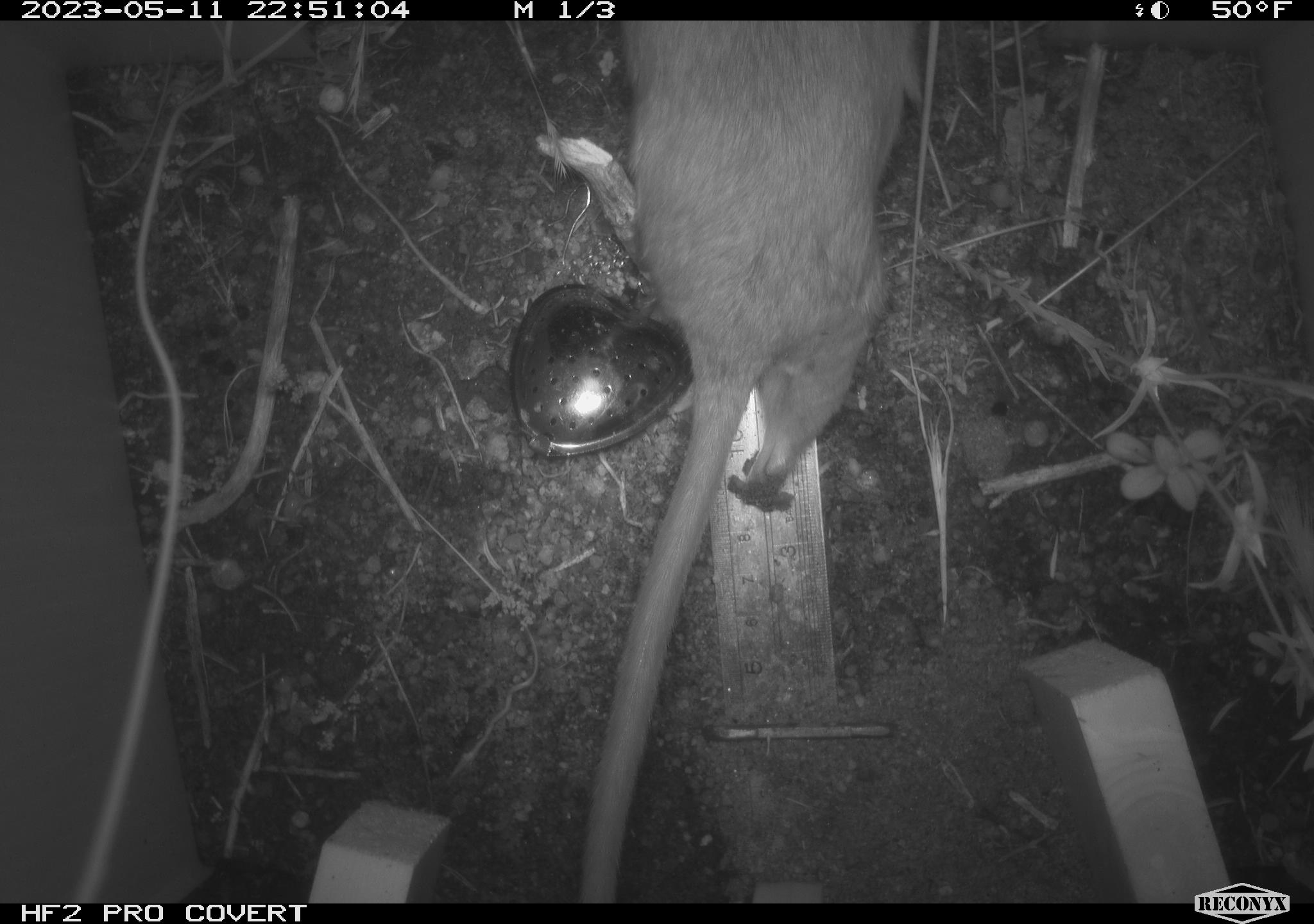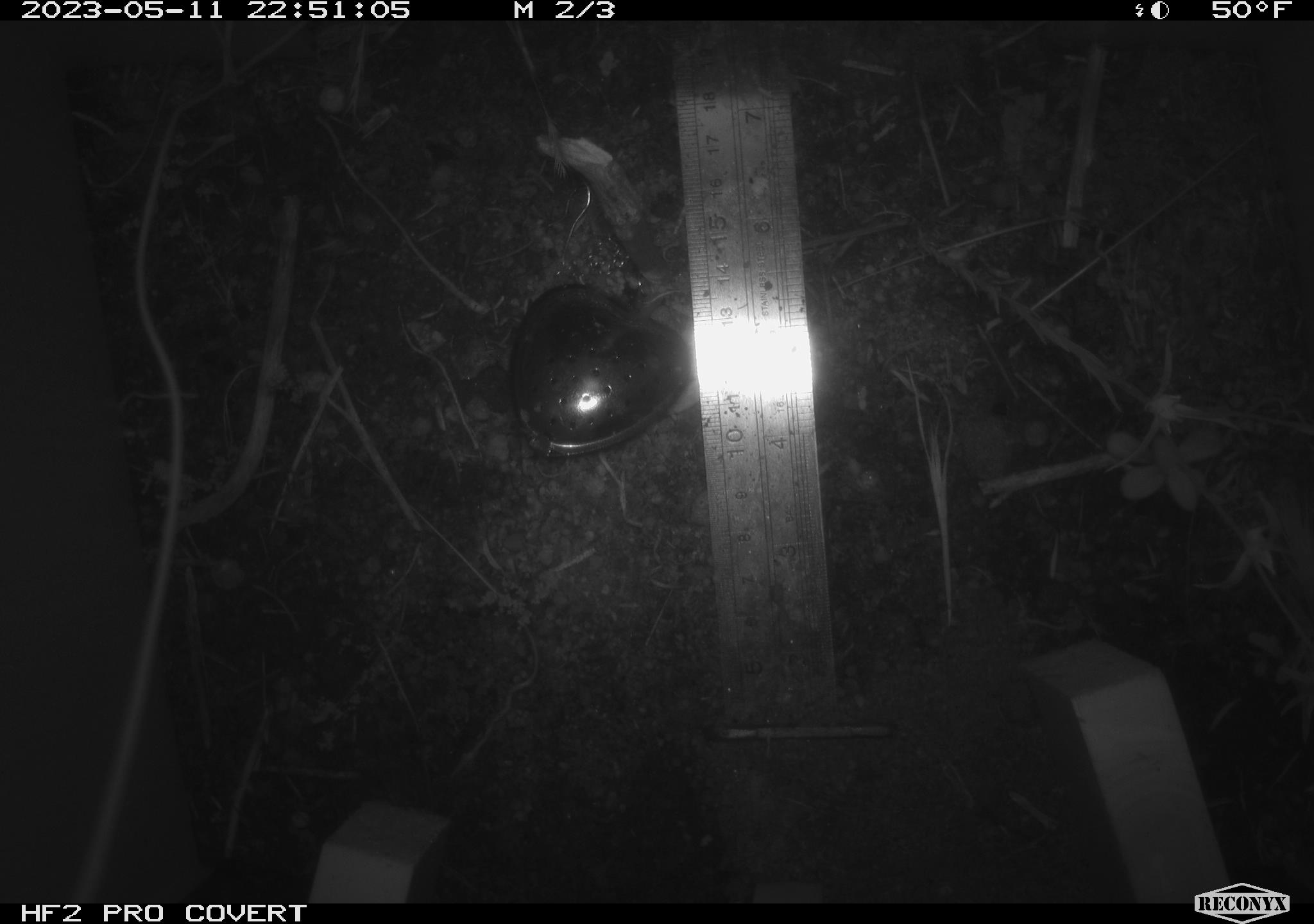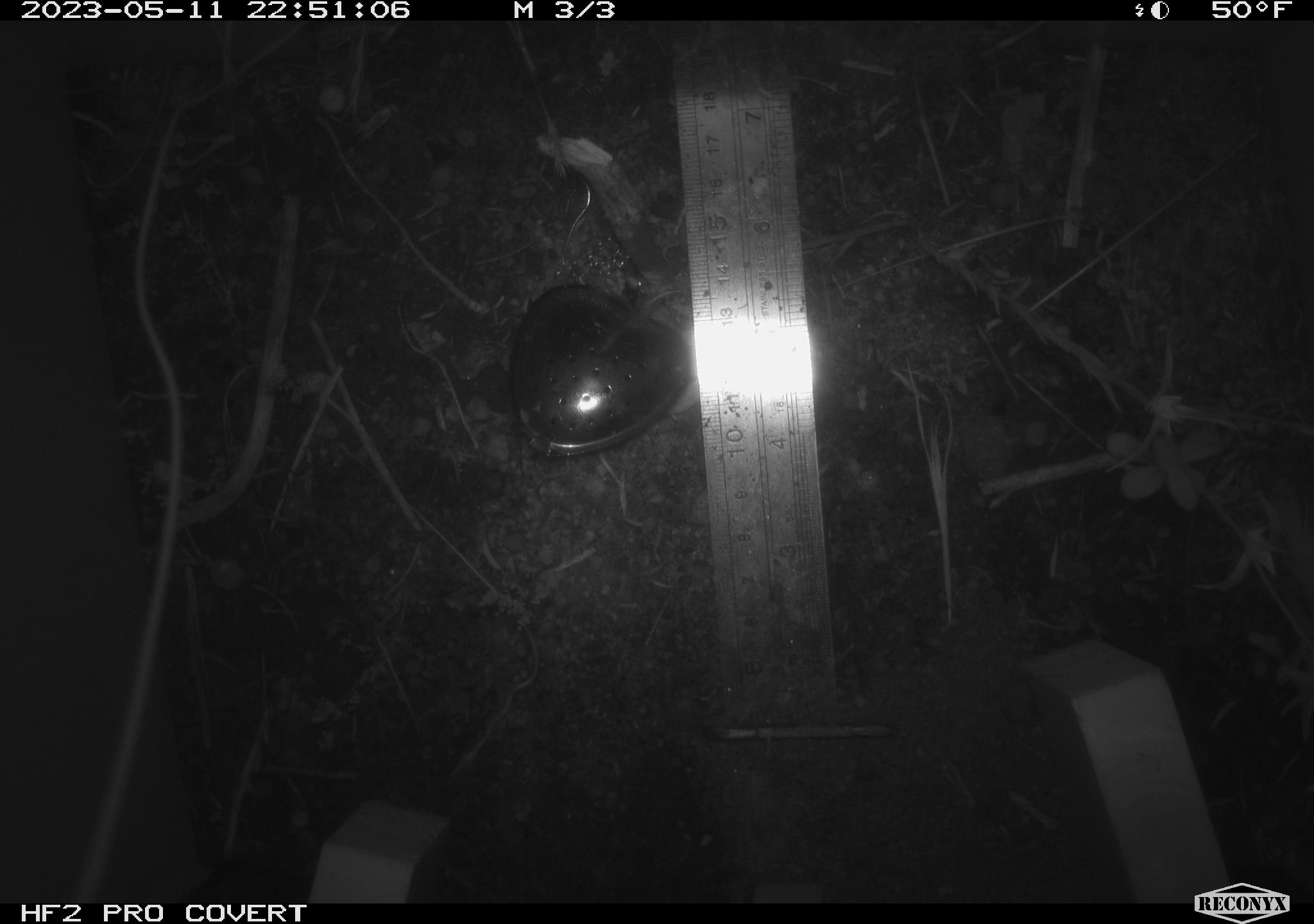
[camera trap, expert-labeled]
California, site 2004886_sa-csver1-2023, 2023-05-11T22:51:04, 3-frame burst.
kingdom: Animalia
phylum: Chordata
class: Mammalia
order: Rodentia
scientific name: Rodentia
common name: mouse species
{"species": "mouse species (Rodentia)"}